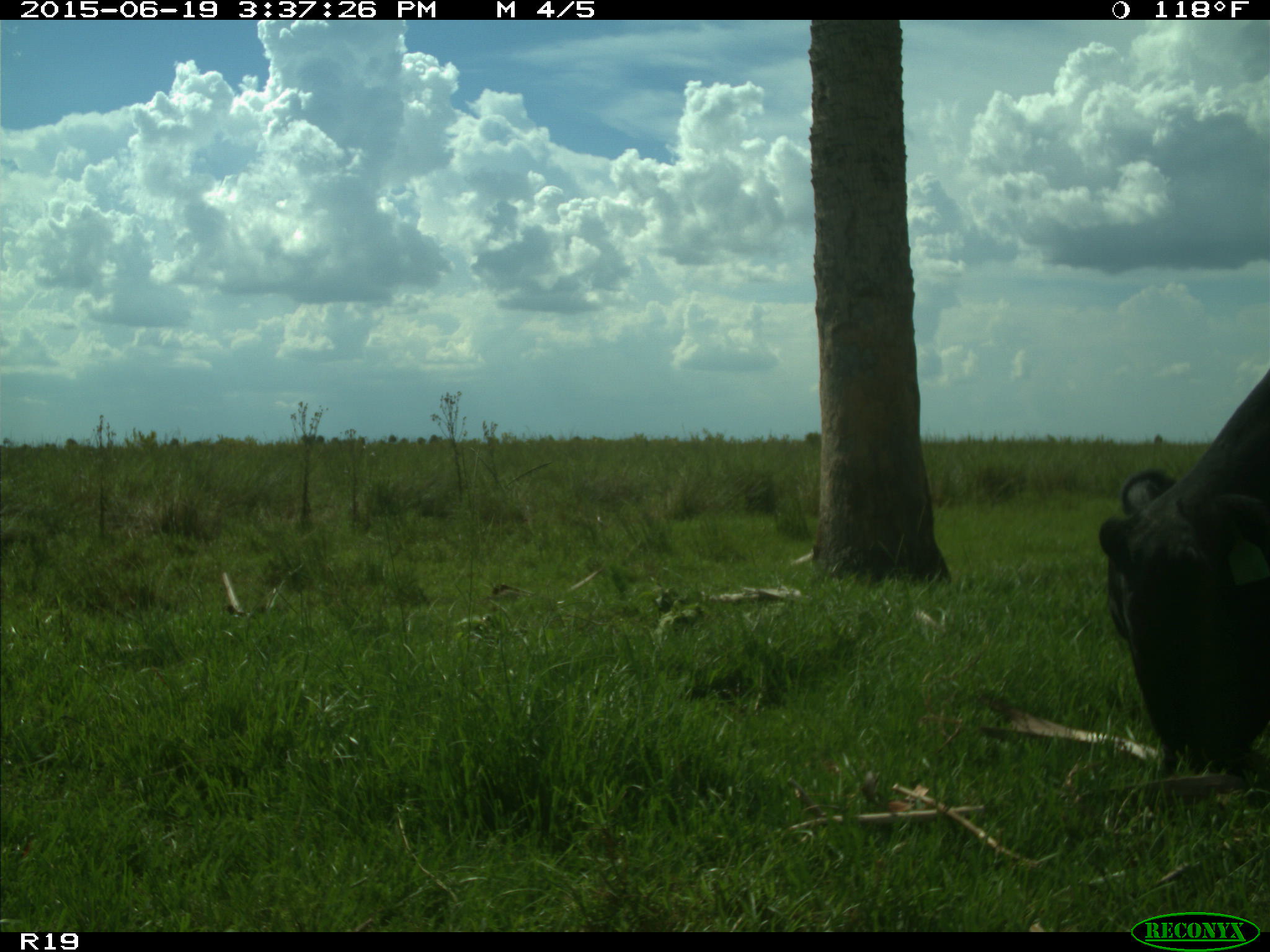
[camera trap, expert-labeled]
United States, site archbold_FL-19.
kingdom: Animalia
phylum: Chordata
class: Mammalia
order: Artiodactyla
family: Bovidae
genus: Bos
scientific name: Bos taurus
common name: domestic cow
Bos taurus (domestic cow).